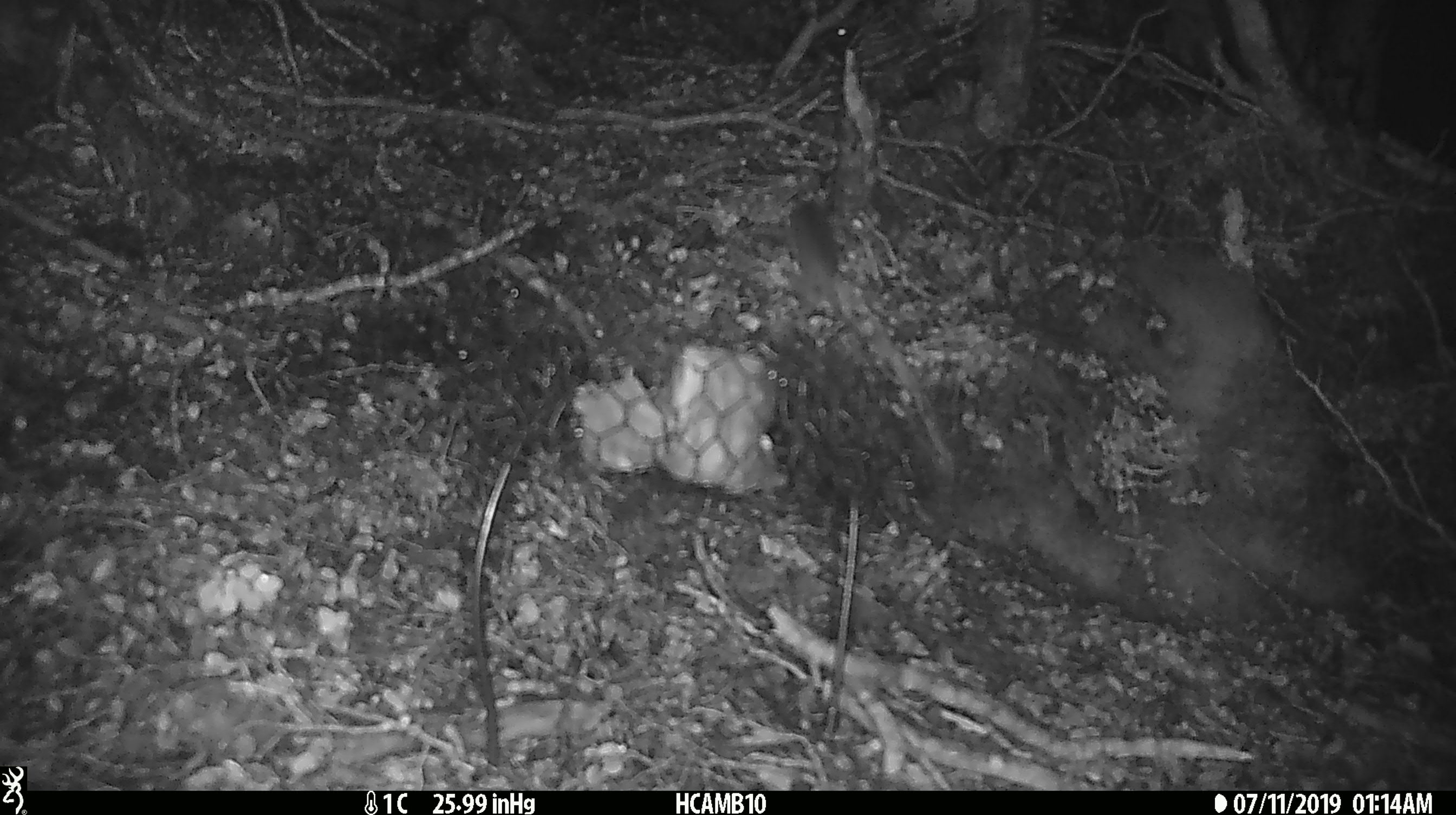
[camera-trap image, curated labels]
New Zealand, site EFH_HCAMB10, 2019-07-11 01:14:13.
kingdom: Animalia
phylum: Chordata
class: Mammalia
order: Rodentia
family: Muridae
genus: Mus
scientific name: Mus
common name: mouse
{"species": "mouse (Mus)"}